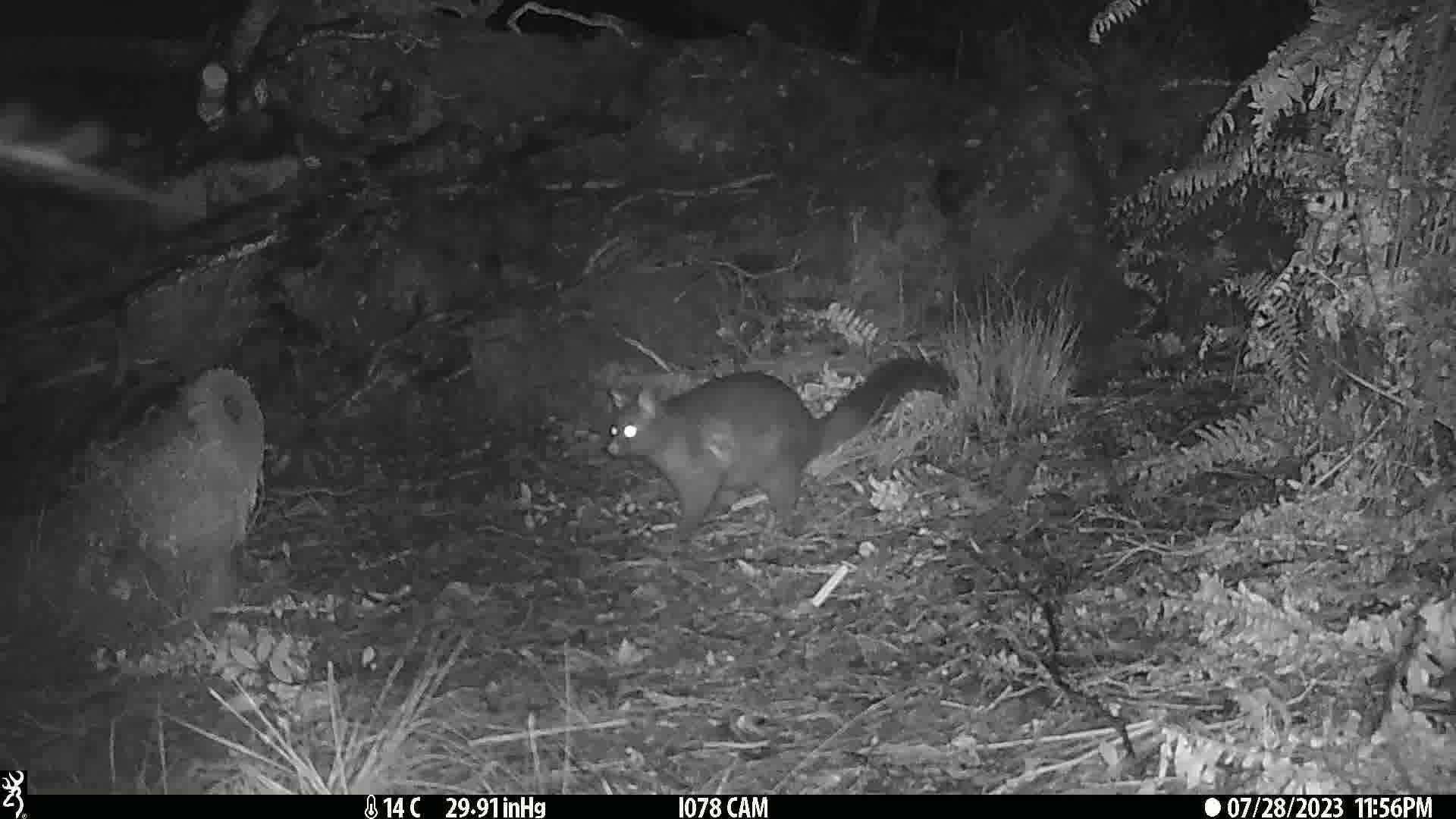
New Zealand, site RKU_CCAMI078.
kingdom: Animalia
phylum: Chordata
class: Mammalia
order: Diprotodontia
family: Phalangeridae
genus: Trichosurus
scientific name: Trichosurus vulpecula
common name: common brushtail possum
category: possum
Possum (common brushtail possum) (Trichosurus vulpecula).